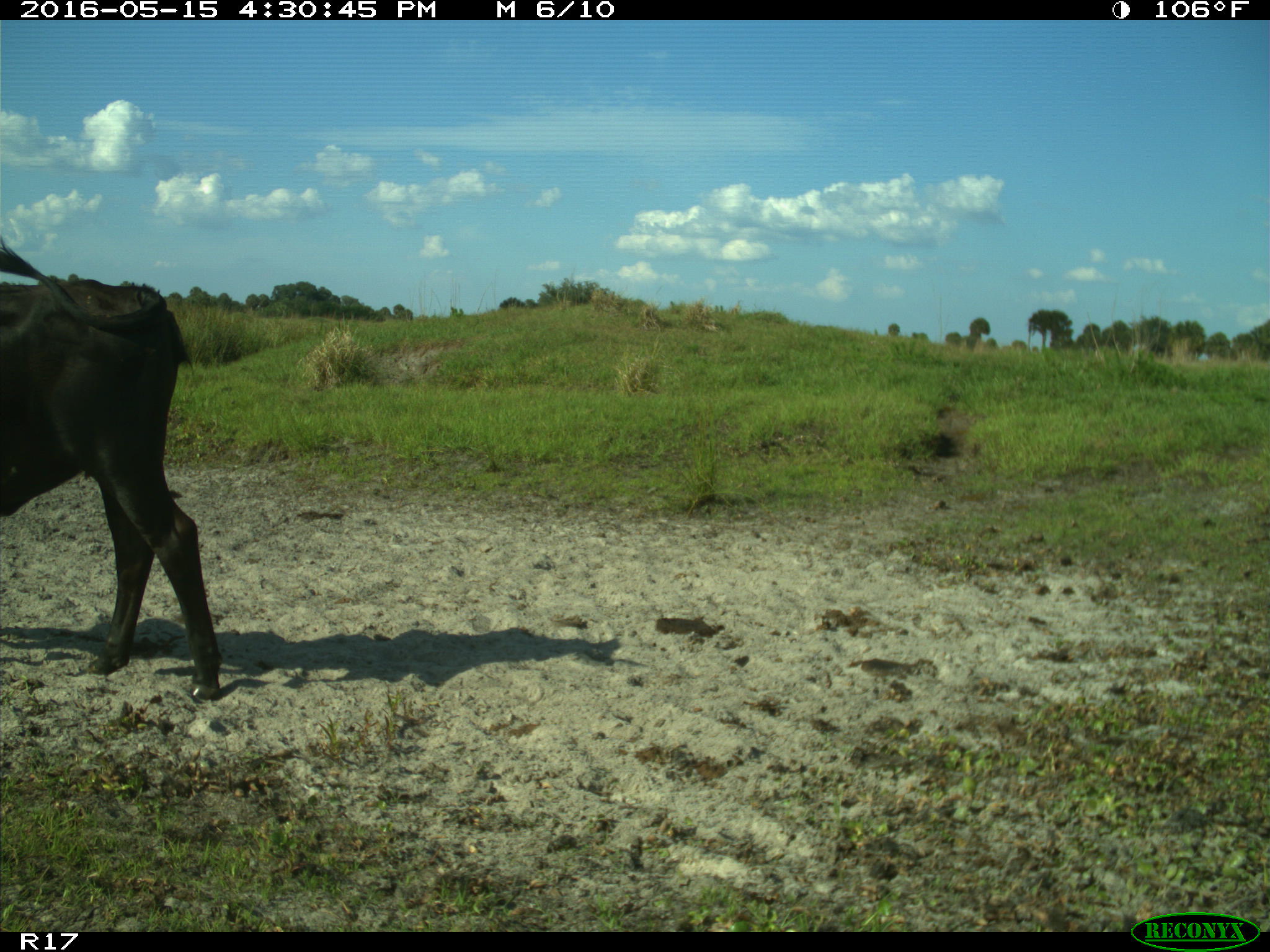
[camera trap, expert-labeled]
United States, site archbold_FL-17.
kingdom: Animalia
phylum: Chordata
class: Mammalia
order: Artiodactyla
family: Bovidae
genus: Bos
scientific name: Bos taurus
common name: domestic cow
Bos taurus (domestic cow).